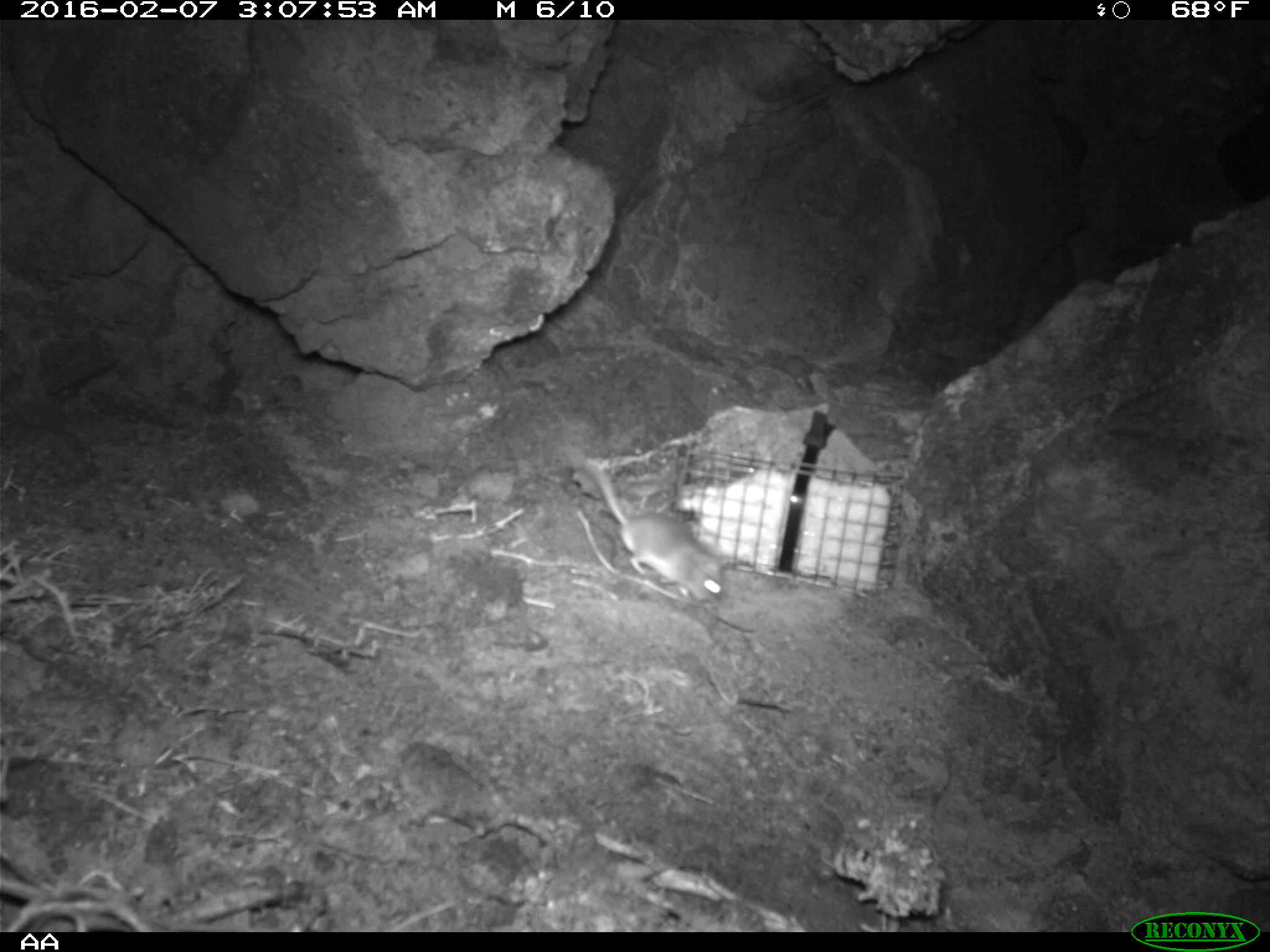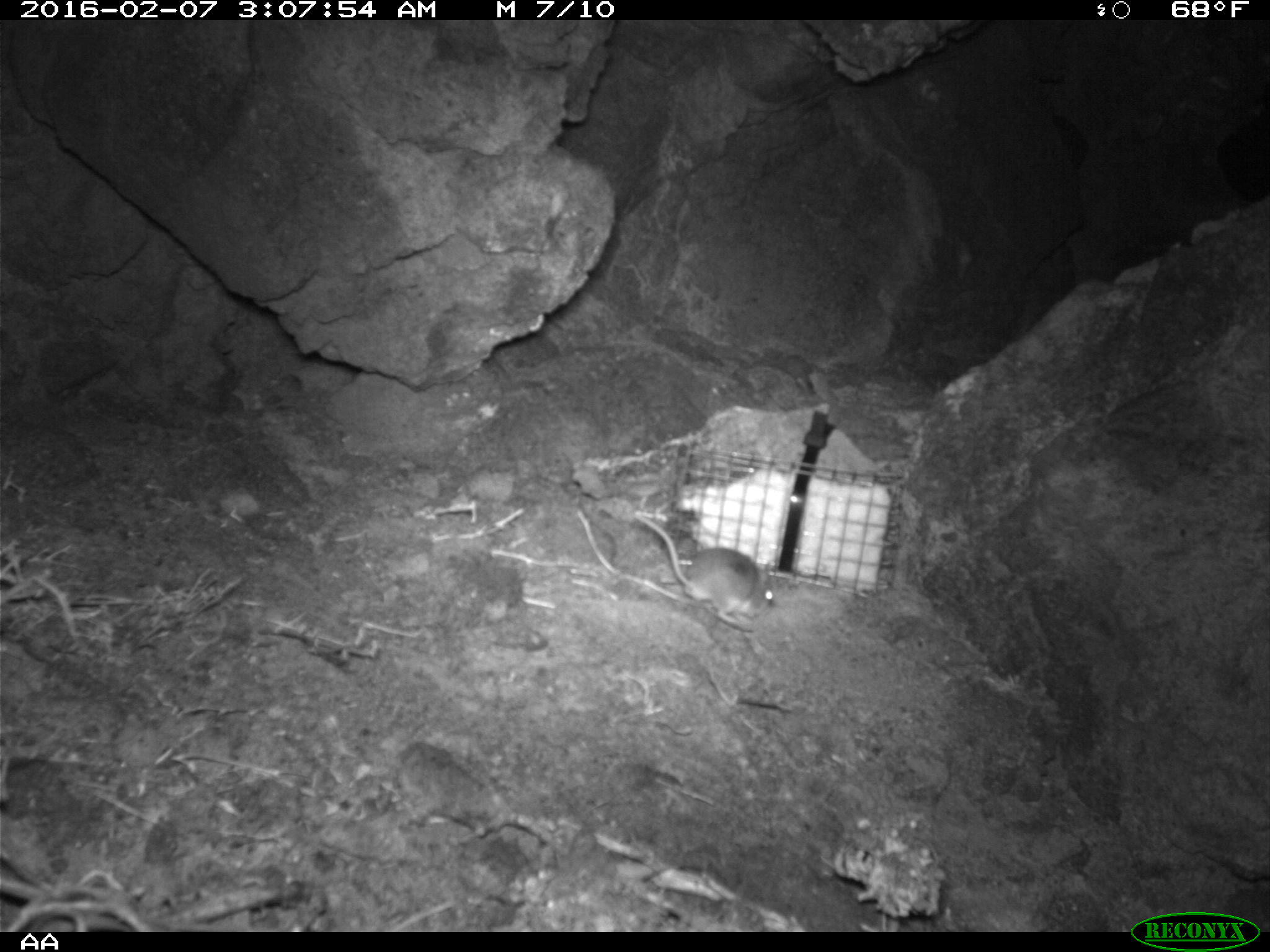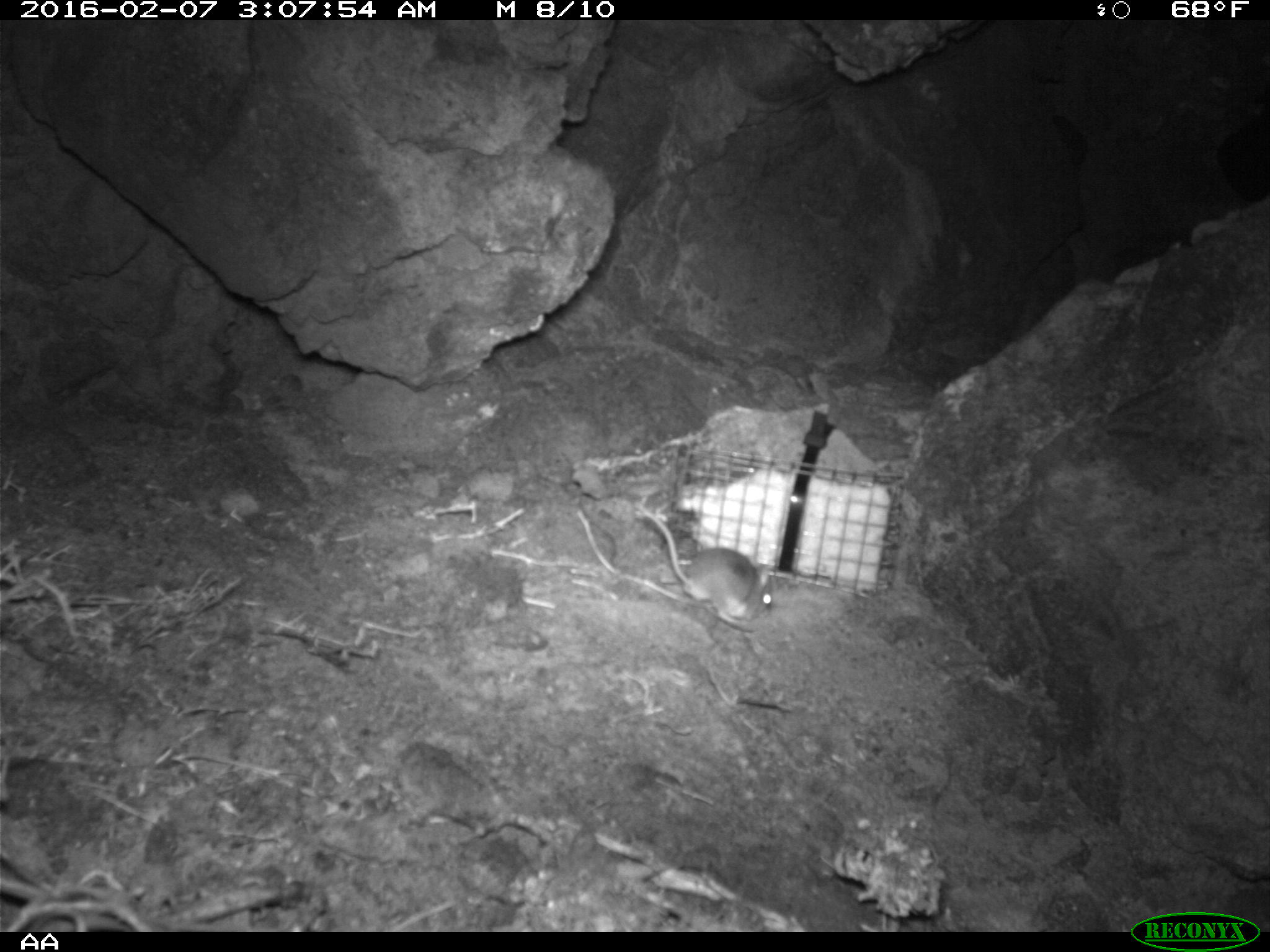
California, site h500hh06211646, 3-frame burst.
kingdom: Animalia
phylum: Chordata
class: Mammalia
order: Rodentia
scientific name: Rodentia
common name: rodent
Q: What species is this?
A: Rodent (Rodentia).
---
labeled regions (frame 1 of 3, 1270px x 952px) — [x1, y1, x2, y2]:
rodent: [584, 456, 727, 605]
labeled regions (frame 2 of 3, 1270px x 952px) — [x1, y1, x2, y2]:
rodent: [636, 513, 773, 627]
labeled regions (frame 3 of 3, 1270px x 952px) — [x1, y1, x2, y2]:
rodent: [633, 499, 774, 622]